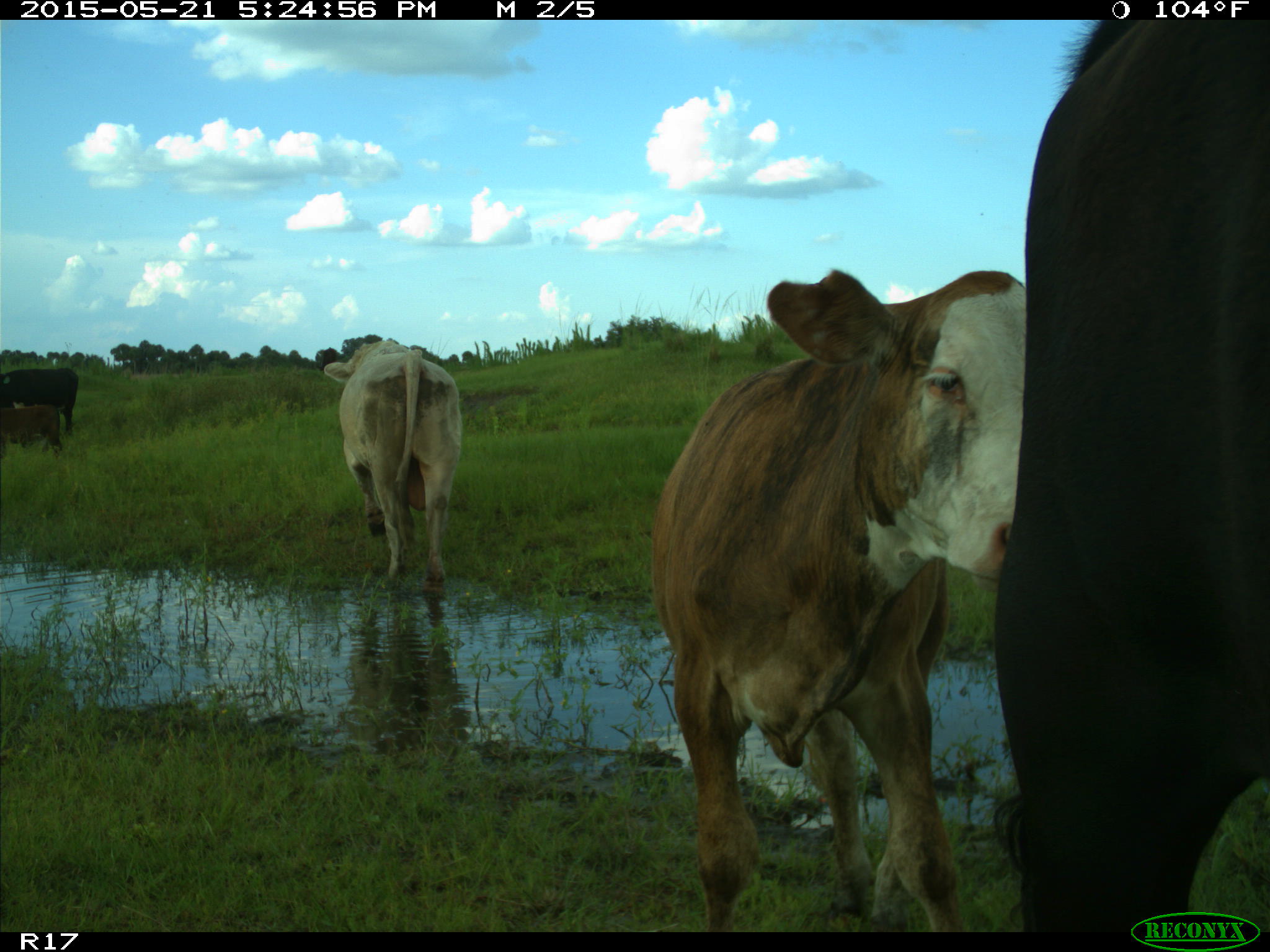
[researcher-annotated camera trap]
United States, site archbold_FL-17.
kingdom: Animalia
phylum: Chordata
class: Mammalia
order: Artiodactyla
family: Bovidae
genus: Bos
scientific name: Bos taurus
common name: domestic cow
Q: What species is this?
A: Bos taurus (domestic cow).